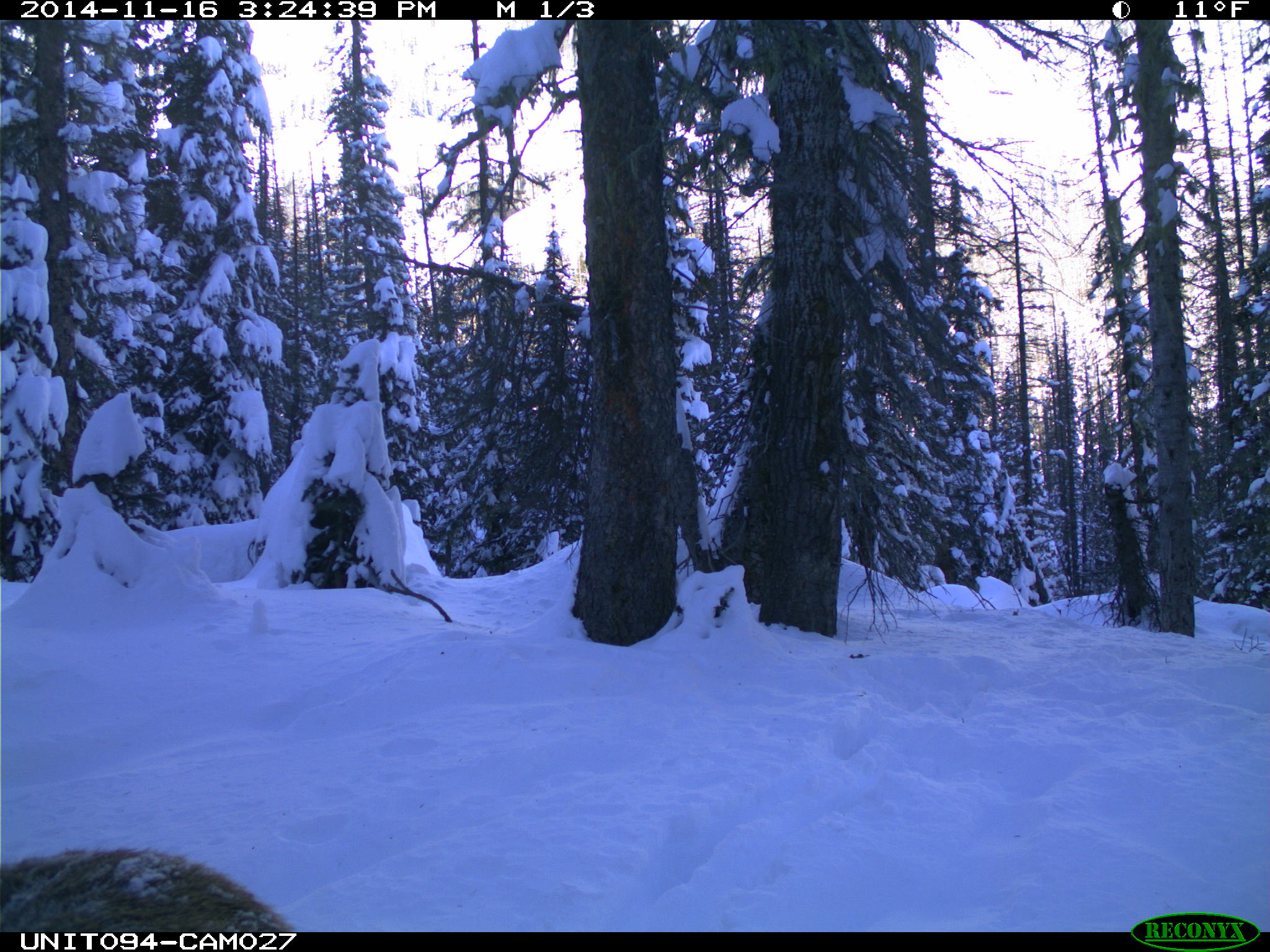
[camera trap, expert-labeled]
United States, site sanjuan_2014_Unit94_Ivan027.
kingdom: Animalia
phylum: Chordata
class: Mammalia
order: Artiodactyla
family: Cervidae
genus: Cervus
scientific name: Cervus elaphus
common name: red deer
Cervus elaphus (red deer).